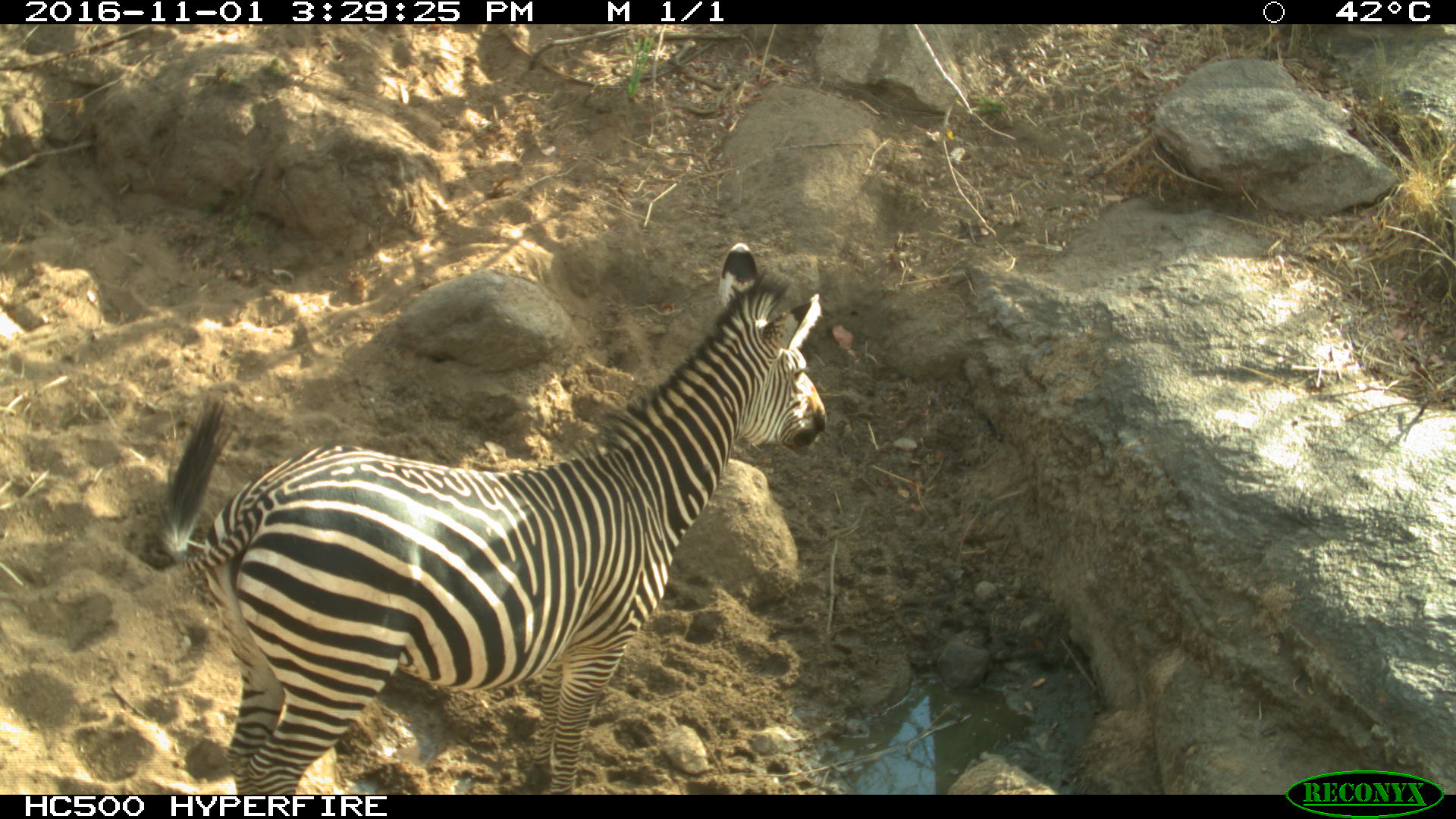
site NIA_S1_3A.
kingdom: Animalia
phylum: Chordata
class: Mammalia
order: Perissodactyla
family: Equidae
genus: Equus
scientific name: Equus quagga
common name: plains zebra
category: zebraplains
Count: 1.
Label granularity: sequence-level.